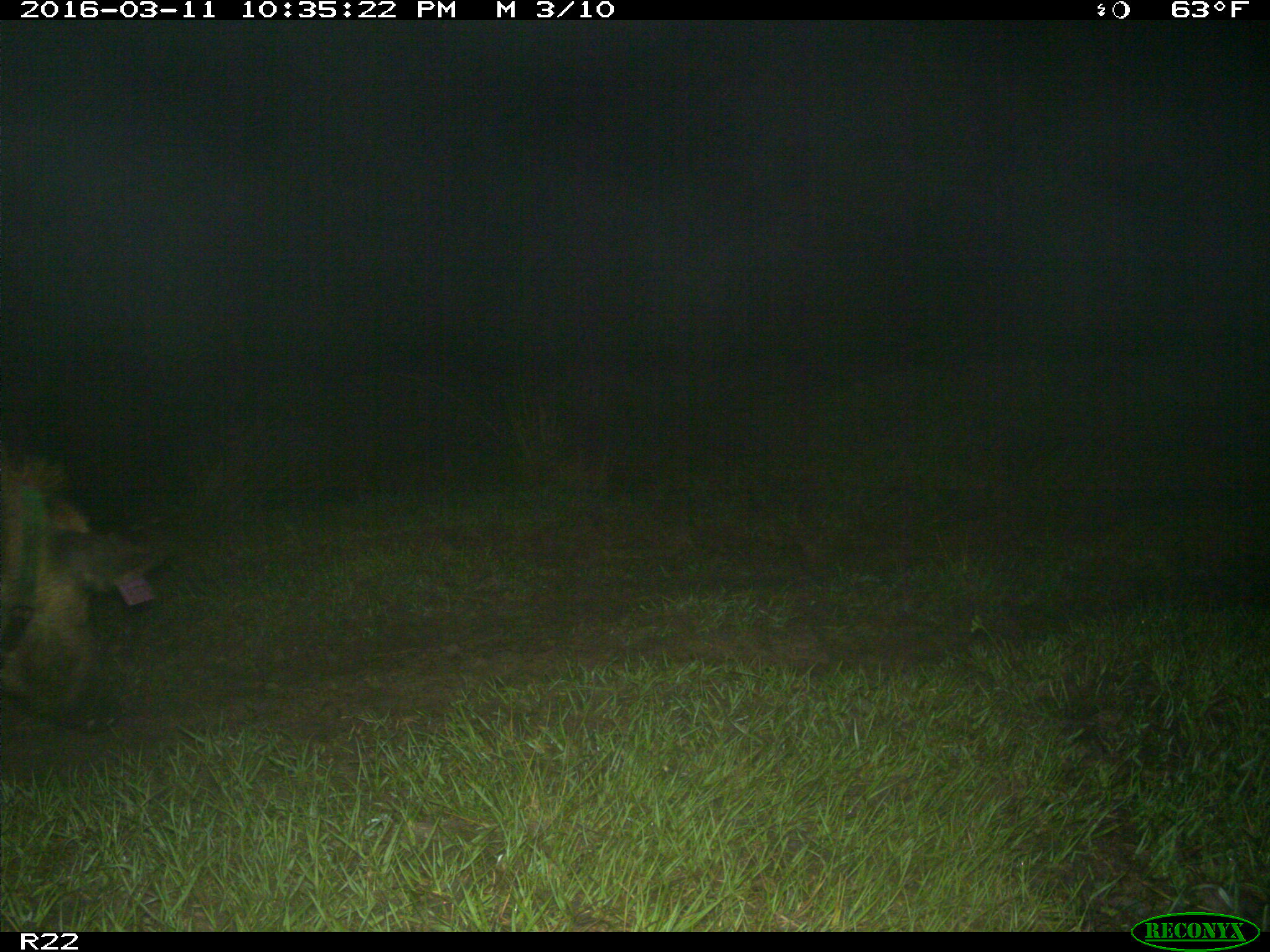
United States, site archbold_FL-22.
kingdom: Animalia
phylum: Chordata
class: Mammalia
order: Artiodactyla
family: Suidae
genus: Sus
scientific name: Sus scrofa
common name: wild boar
Sus scrofa (wild boar).